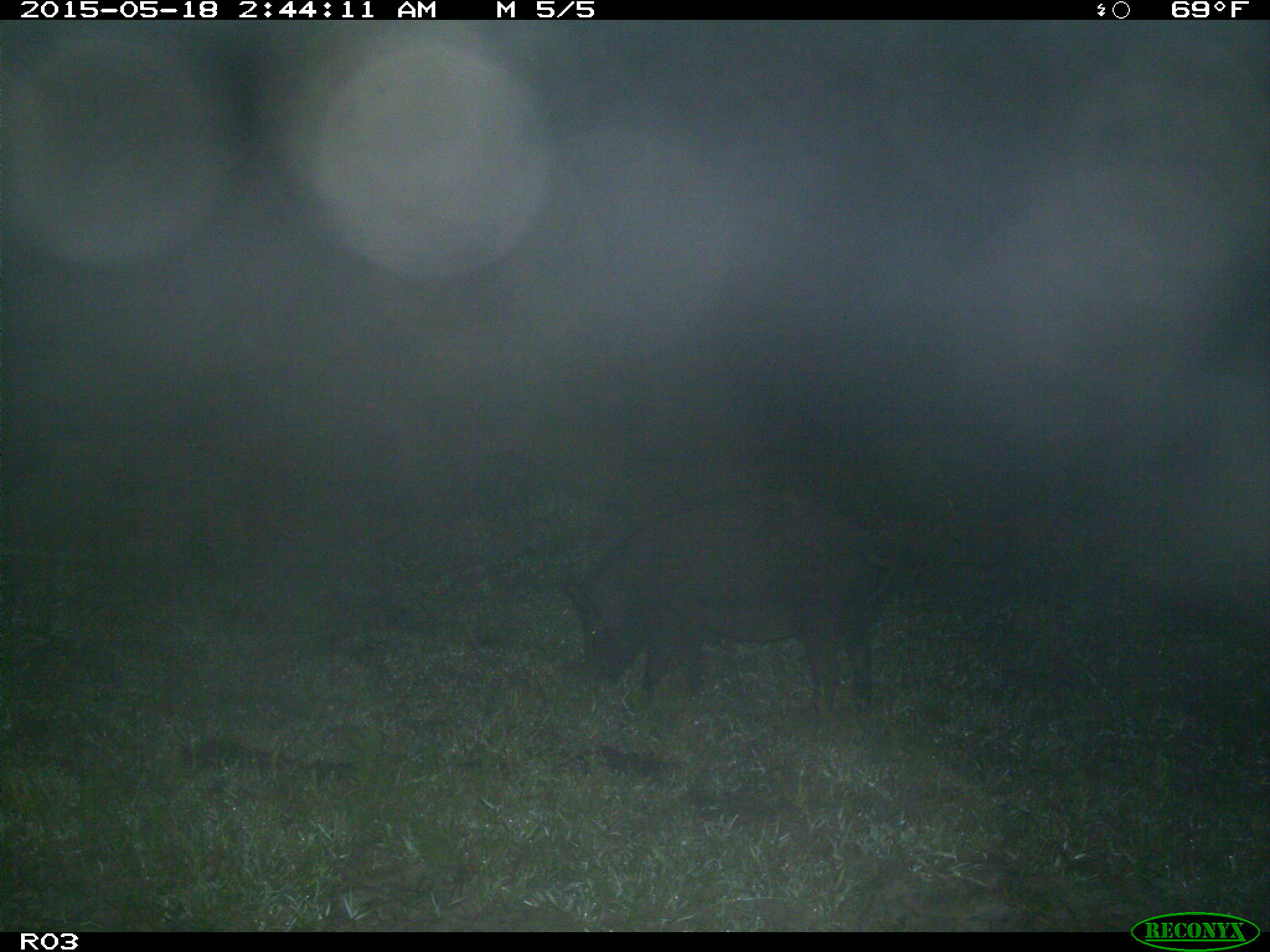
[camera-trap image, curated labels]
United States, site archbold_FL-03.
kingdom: Animalia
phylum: Chordata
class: Mammalia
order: Artiodactyla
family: Suidae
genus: Sus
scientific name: Sus scrofa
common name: wild boar